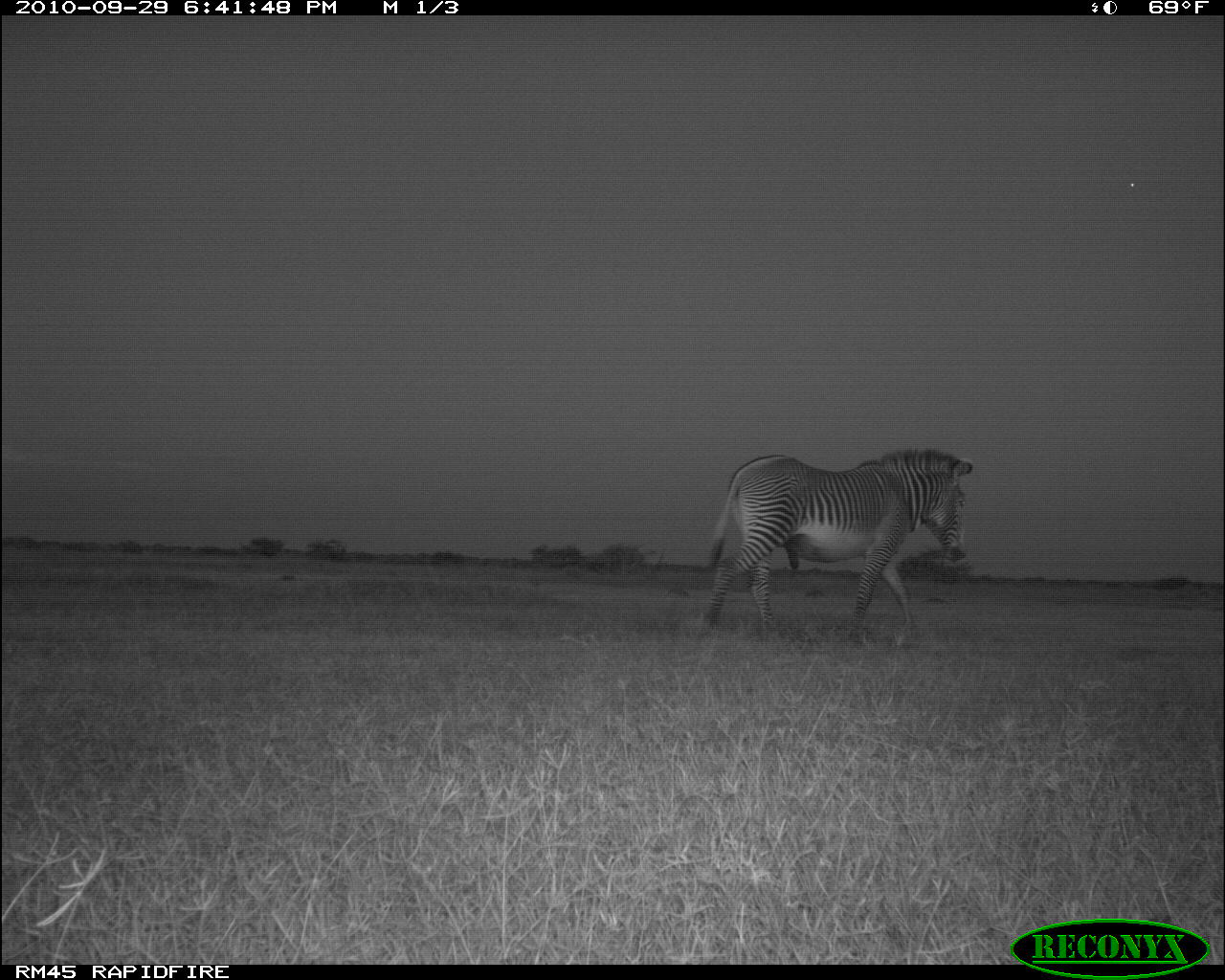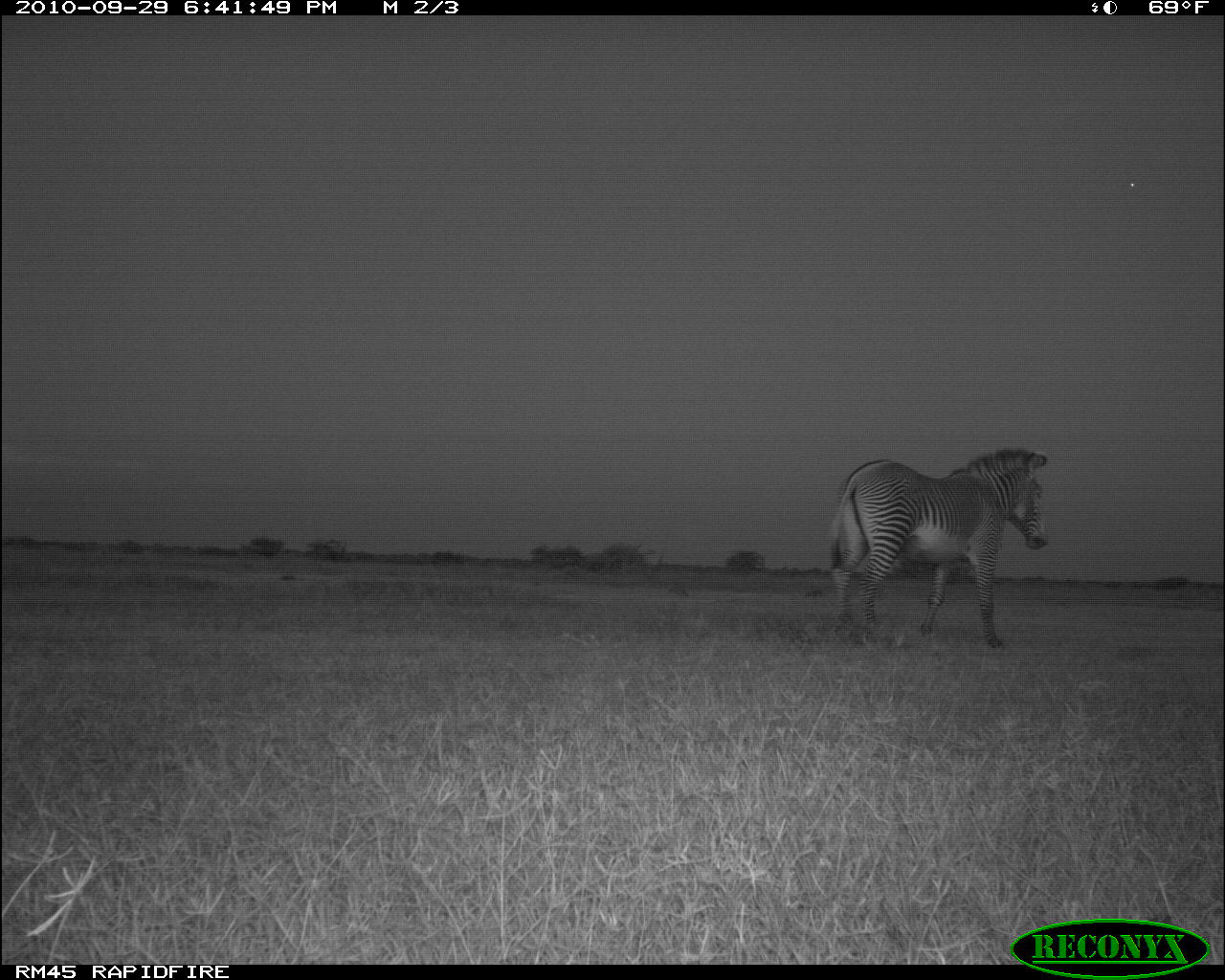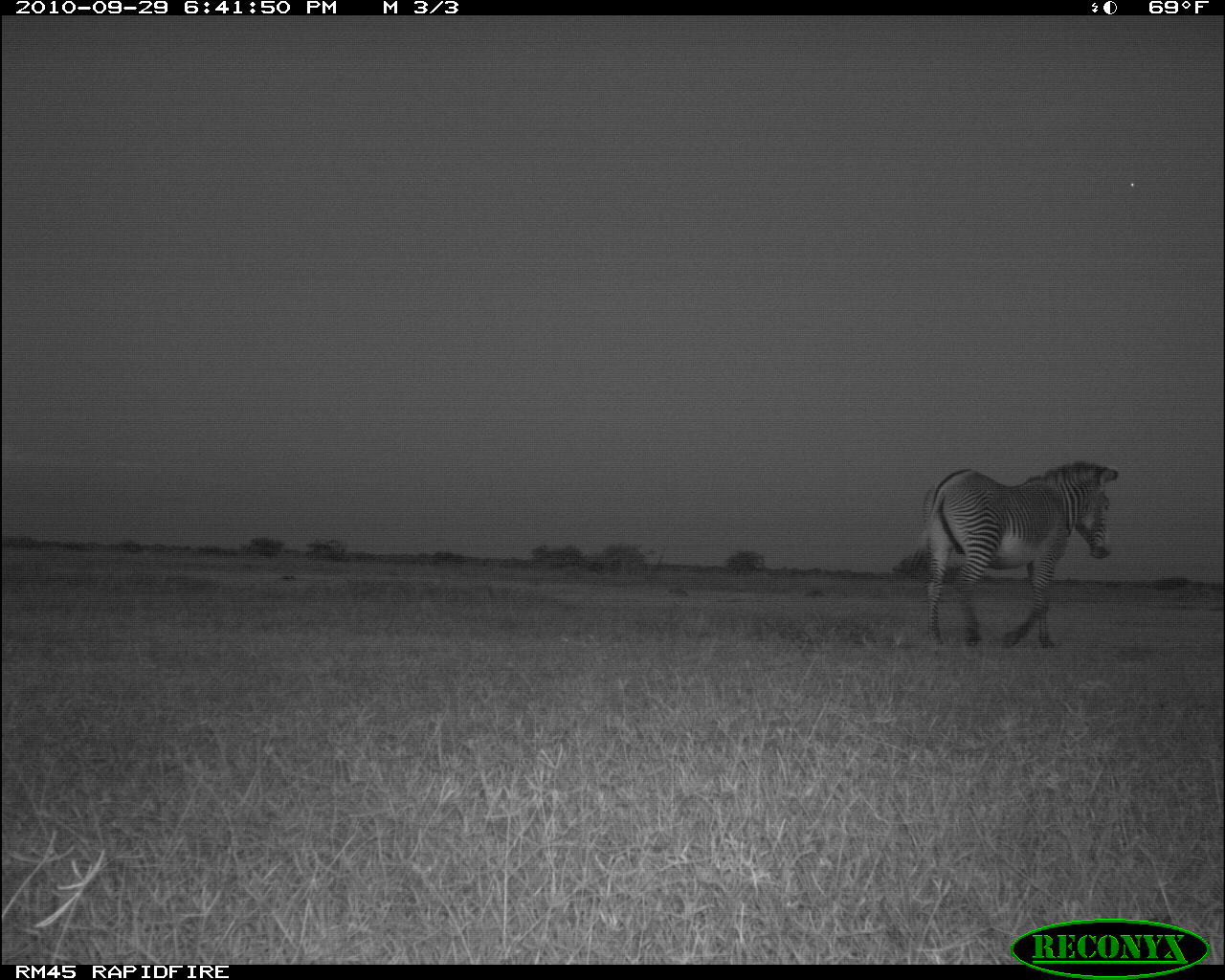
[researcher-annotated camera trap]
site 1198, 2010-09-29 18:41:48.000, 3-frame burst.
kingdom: Animalia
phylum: Chordata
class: Mammalia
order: Perissodactyla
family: Equidae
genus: Equus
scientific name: Equus grevyi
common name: grévy's zebra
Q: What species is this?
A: Equus grevyi (grévy's zebra).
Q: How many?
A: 1.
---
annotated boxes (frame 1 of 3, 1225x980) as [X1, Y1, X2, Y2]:
equus grevyi: [702, 446, 974, 635]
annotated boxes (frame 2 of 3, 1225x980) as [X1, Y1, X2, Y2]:
equus grevyi: [828, 448, 1049, 649]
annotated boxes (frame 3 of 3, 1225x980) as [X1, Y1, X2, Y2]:
equus grevyi: [907, 461, 1117, 646]